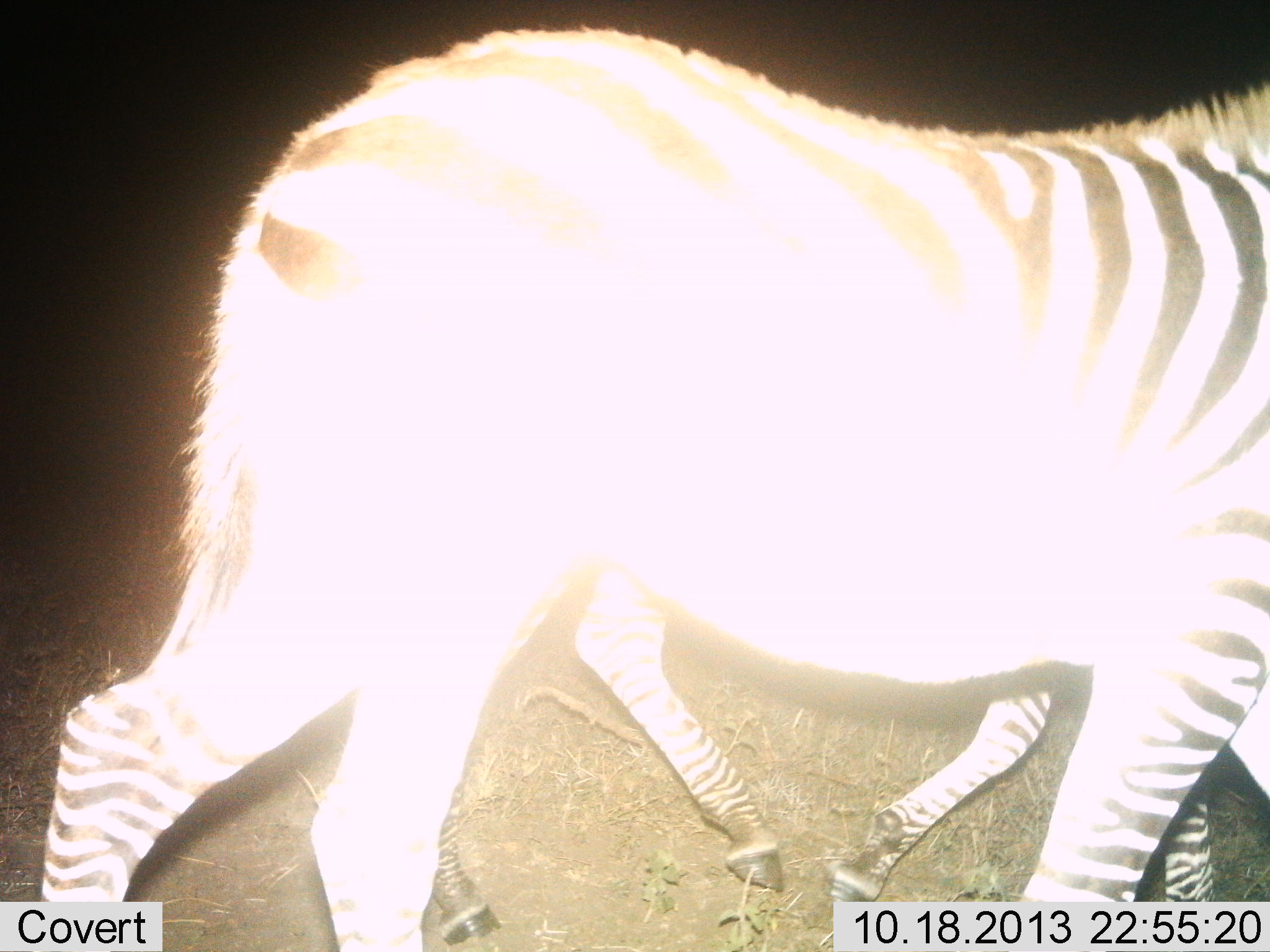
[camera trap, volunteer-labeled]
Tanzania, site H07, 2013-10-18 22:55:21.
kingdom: Animalia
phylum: Chordata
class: Mammalia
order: Perissodactyla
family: Equidae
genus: Equus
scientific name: Equus quagga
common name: plains zebra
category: zebra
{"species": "zebra (plains zebra) (Equus quagga)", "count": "2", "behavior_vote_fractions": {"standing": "9%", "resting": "0%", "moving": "100%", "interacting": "0%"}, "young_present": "36%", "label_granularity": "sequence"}